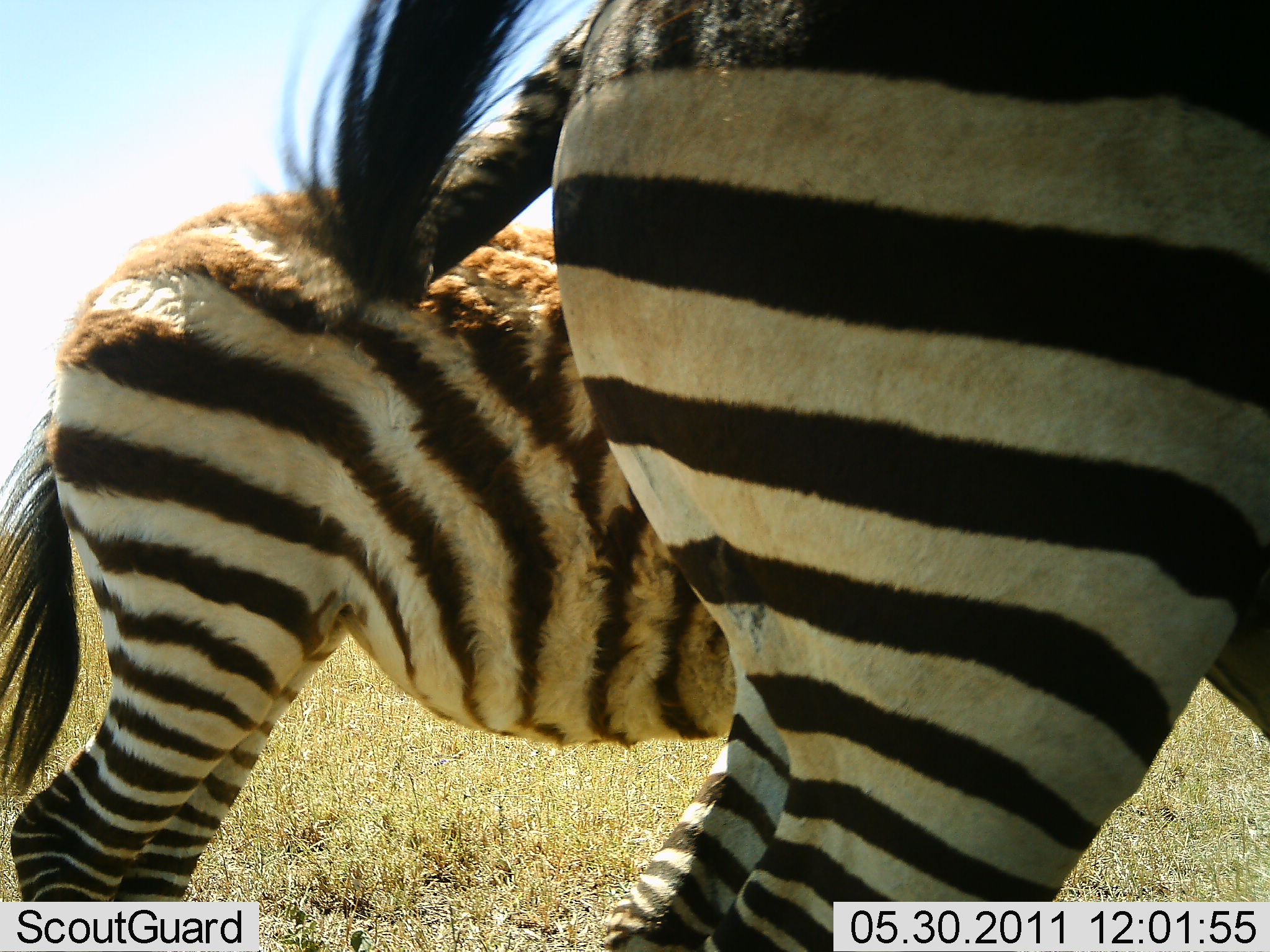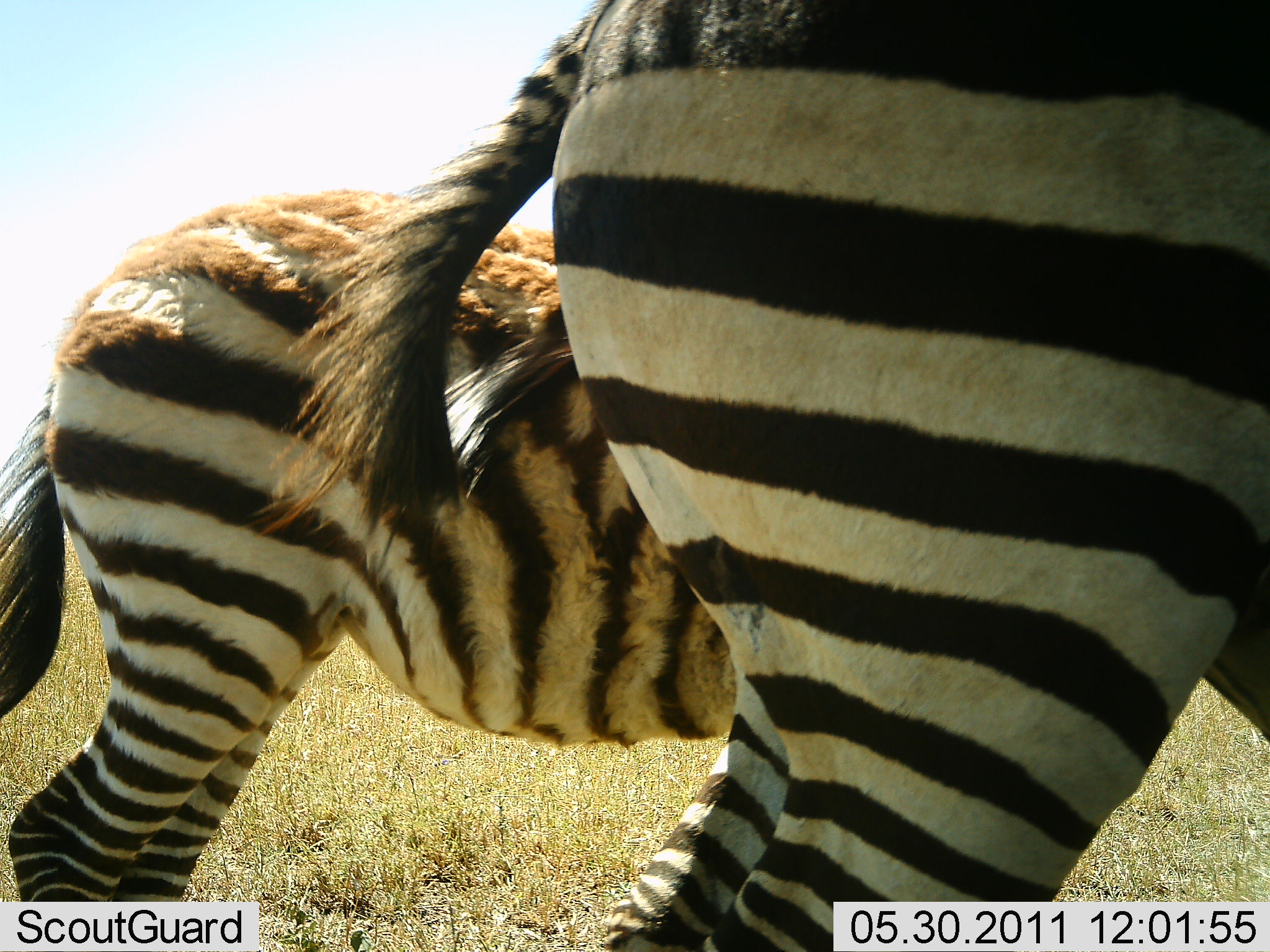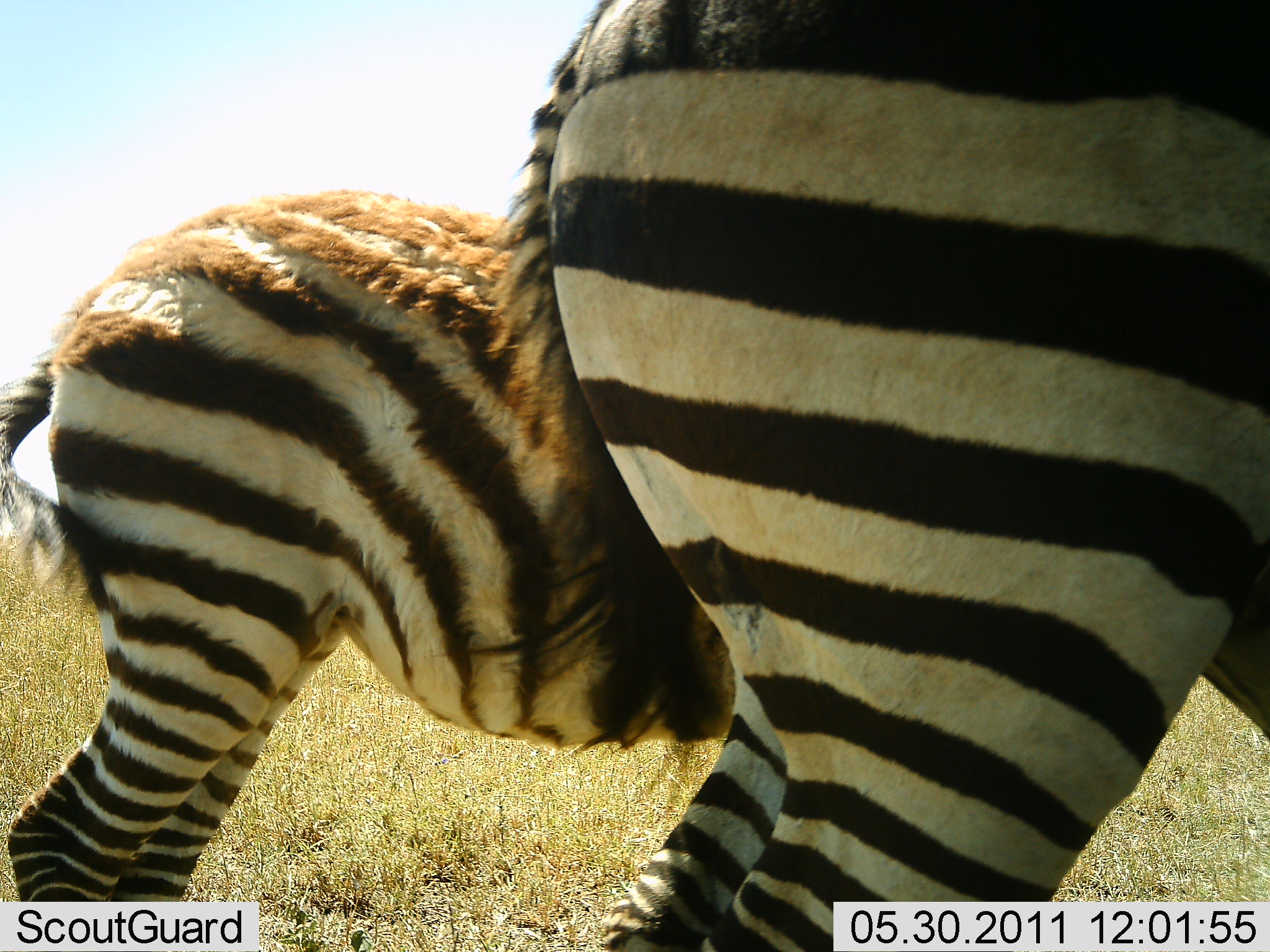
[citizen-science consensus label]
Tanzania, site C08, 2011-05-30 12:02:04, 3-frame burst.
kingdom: Animalia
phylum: Chordata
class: Mammalia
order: Perissodactyla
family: Equidae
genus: Equus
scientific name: Equus quagga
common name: plains zebra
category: zebra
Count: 2.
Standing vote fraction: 90%.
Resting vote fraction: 0%.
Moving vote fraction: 10%.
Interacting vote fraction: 0%.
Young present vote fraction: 30%.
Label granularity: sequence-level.